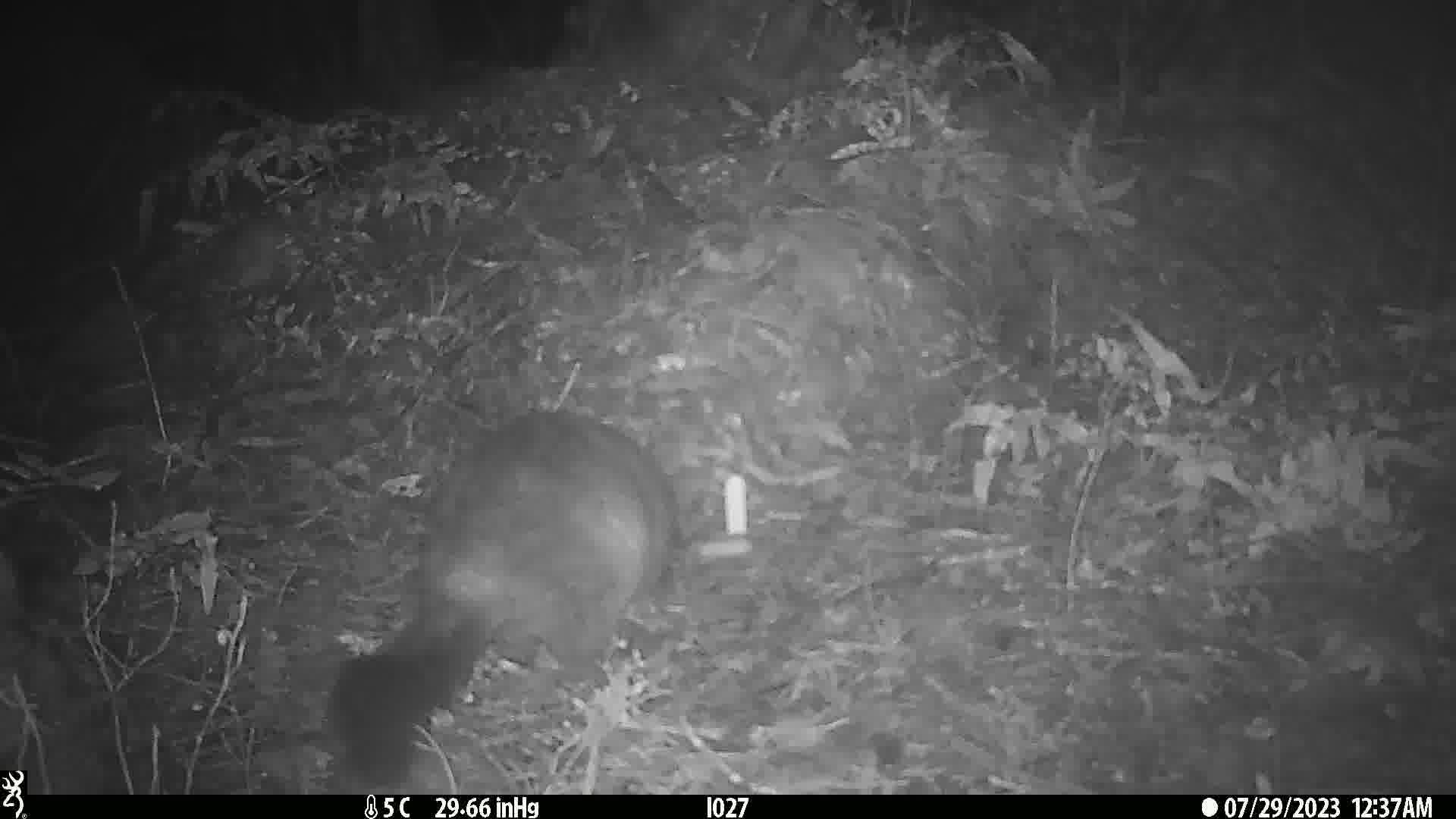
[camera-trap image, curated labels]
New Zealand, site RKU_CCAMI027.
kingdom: Animalia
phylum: Chordata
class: Mammalia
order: Diprotodontia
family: Phalangeridae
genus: Trichosurus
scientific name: Trichosurus vulpecula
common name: common brushtail possum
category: possum